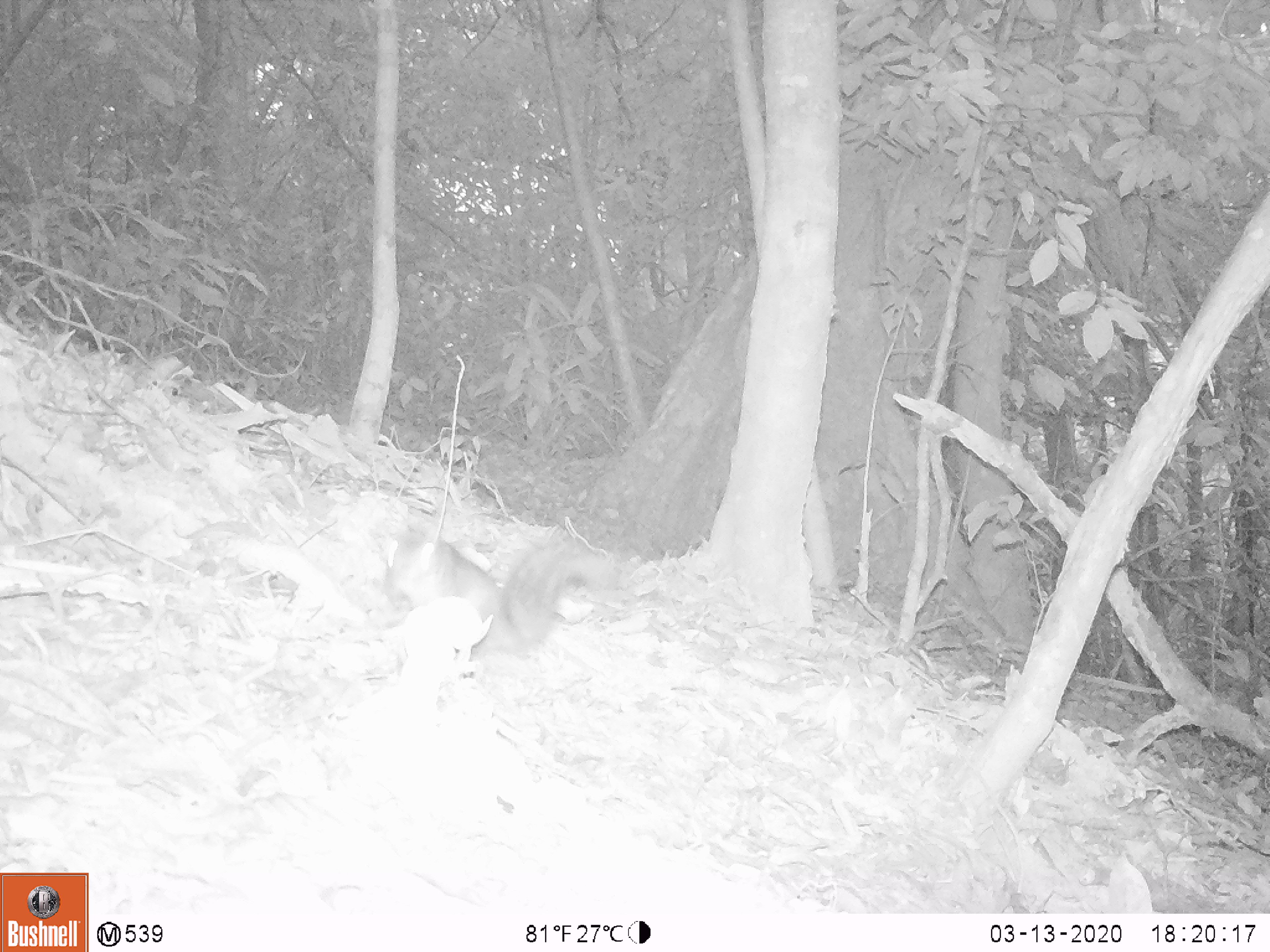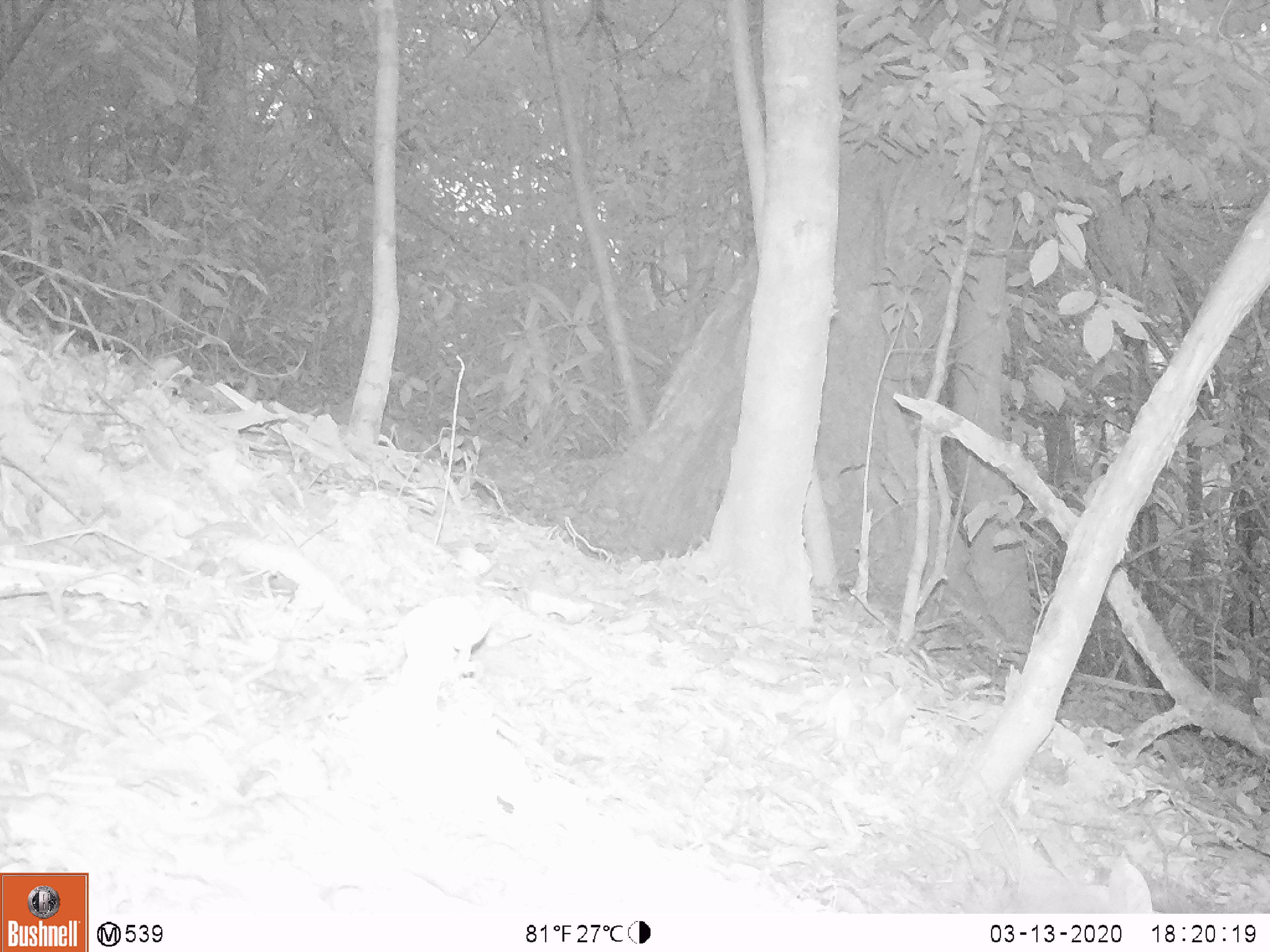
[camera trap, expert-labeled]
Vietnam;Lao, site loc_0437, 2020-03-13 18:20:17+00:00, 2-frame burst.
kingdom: Animalia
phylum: Chordata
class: Mammalia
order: Rodentia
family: Sciuridae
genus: Dremomys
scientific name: Dremomys rufigenis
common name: red-cheeked squirrel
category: red cheeked squirrel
Red cheeked squirrel (red-cheeked squirrel) (Dremomys rufigenis). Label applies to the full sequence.